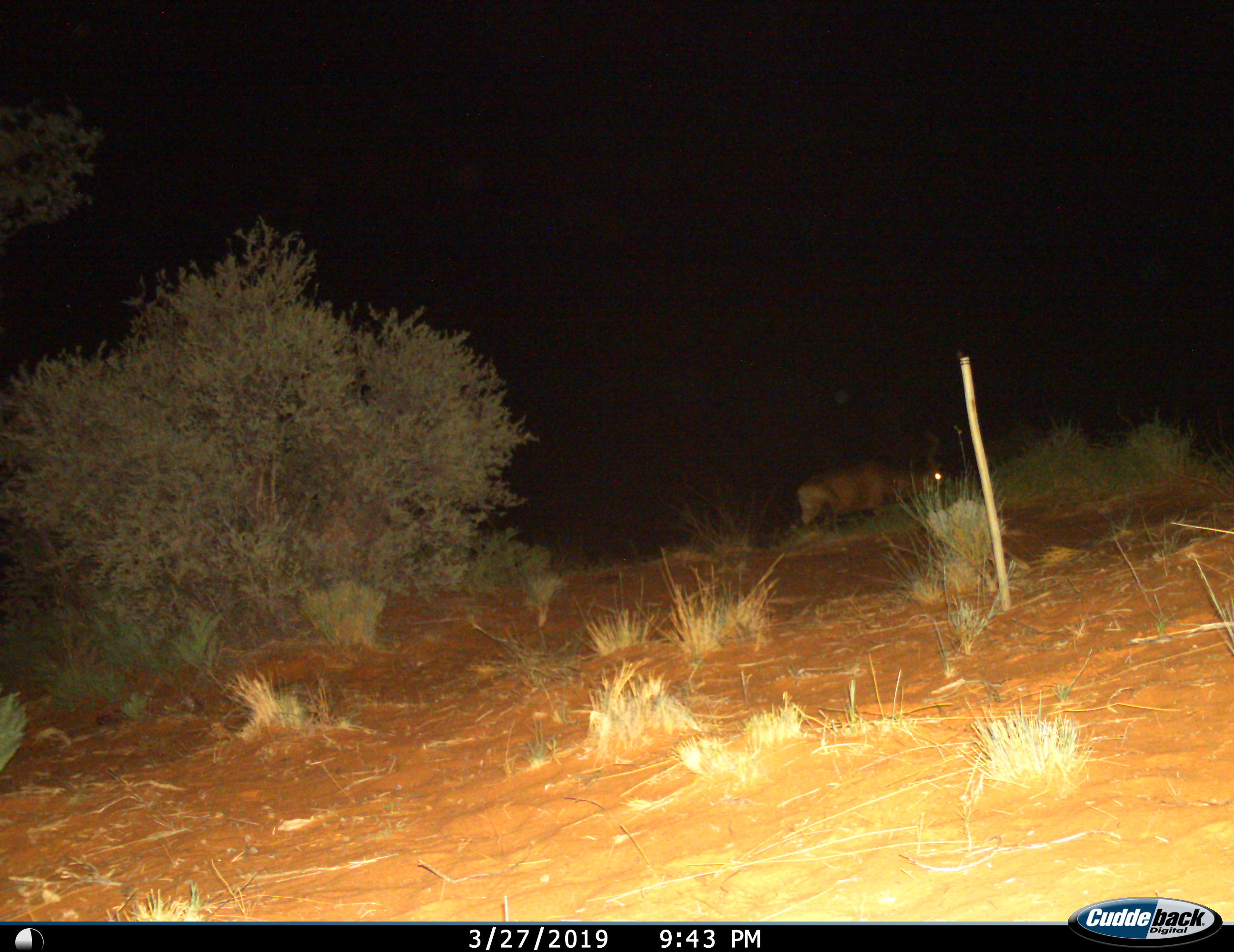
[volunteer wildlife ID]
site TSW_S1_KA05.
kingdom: Animalia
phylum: Chordata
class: Mammalia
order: Artiodactyla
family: Bovidae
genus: Alcelaphus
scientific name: Alcelaphus buselaphus caama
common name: red hartebeest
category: hartebeestred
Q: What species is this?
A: Hartebeestred (red hartebeest) (Alcelaphus buselaphus caama).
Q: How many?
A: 1.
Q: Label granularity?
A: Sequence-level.